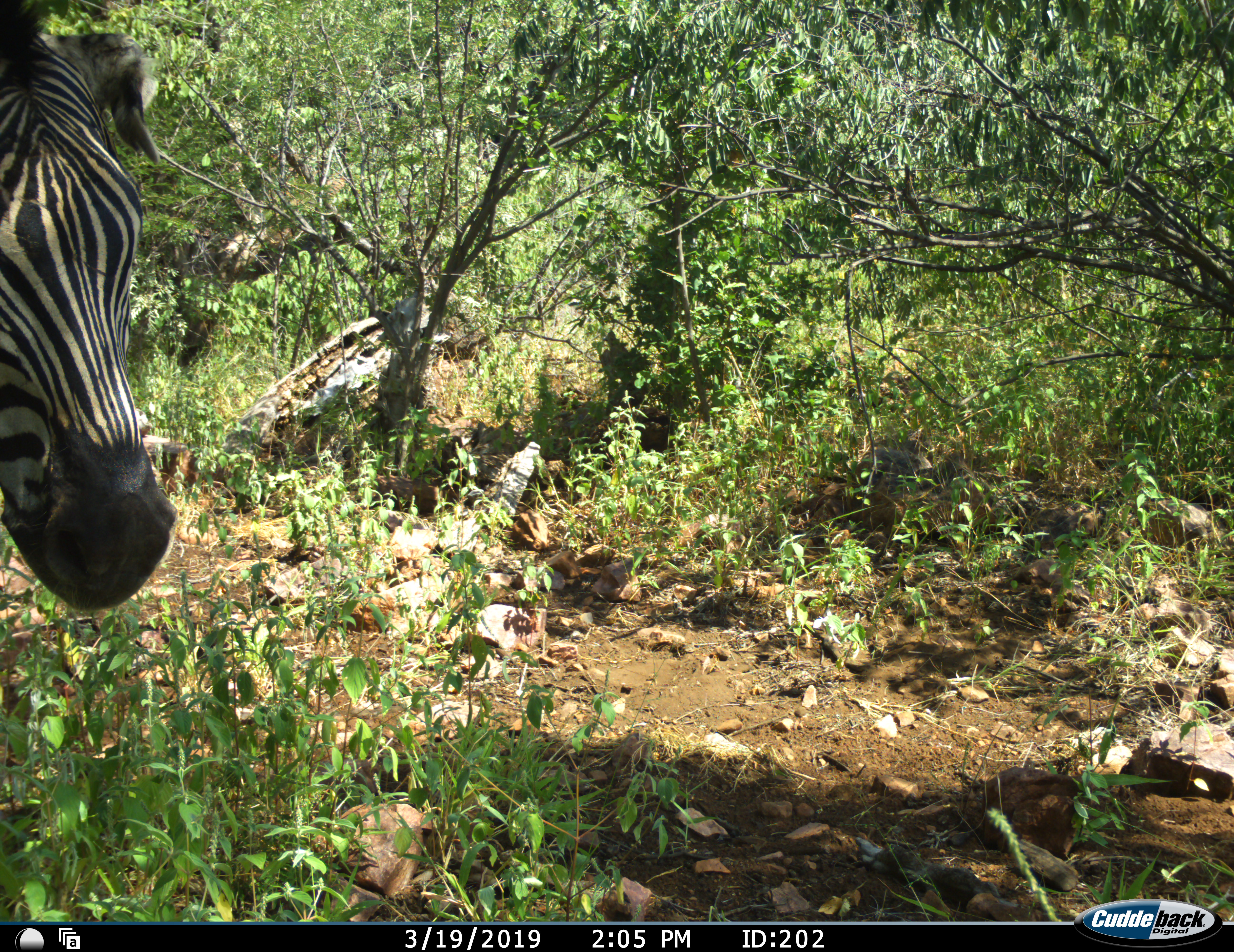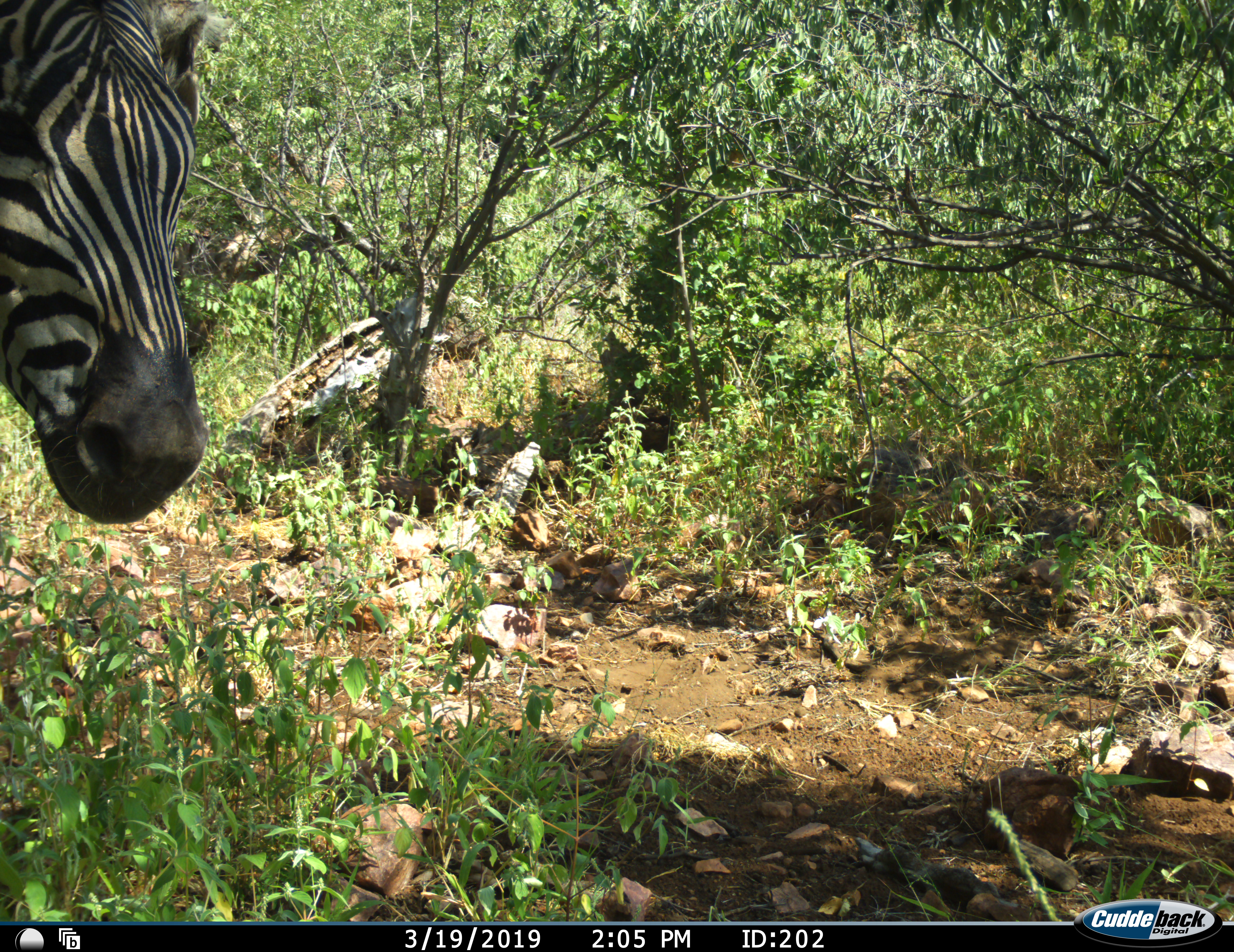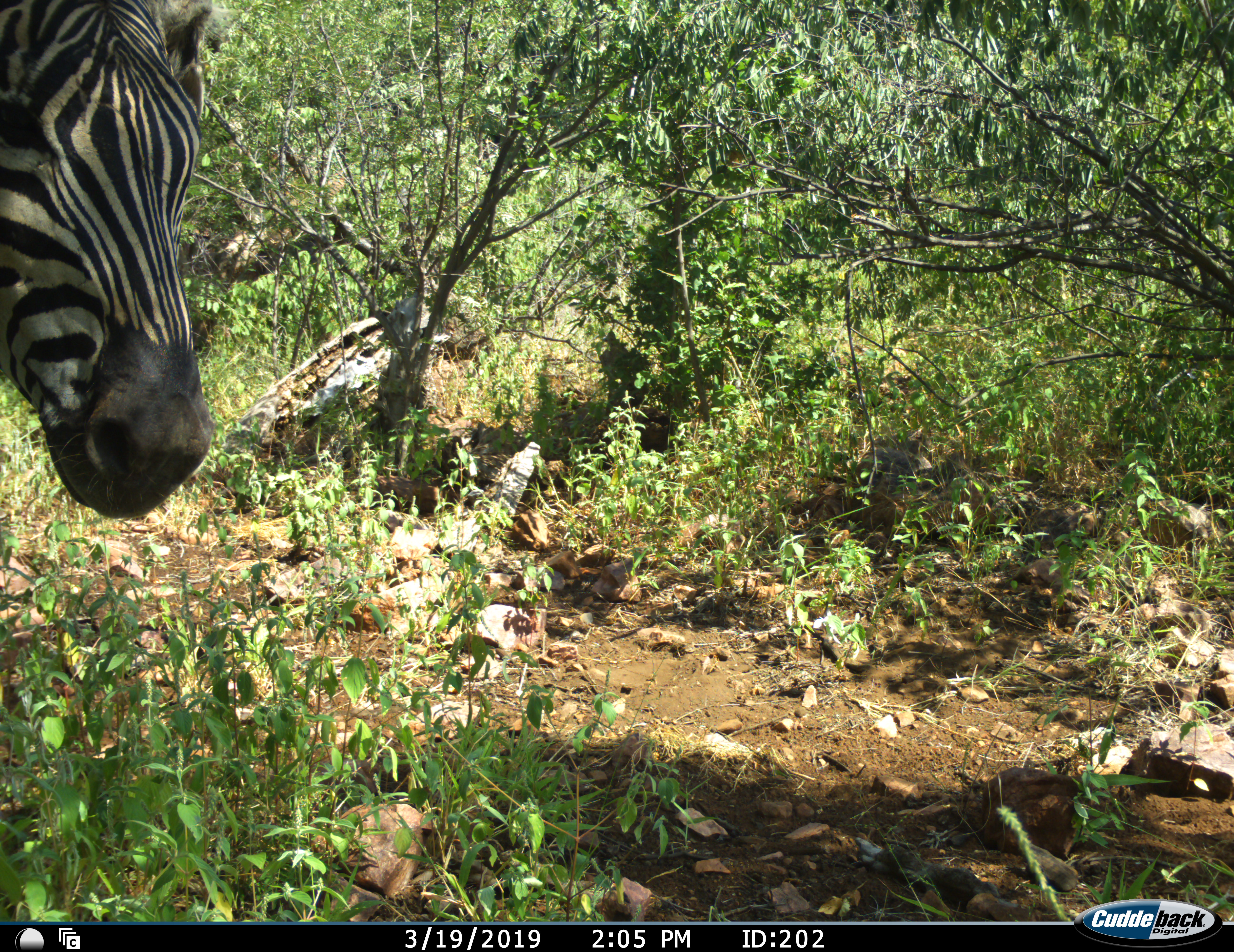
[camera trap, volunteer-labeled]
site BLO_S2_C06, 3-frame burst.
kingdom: Animalia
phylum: Chordata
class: Mammalia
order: Perissodactyla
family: Equidae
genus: Equus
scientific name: Equus quagga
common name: plains zebra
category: zebraplains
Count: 1.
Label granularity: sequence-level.